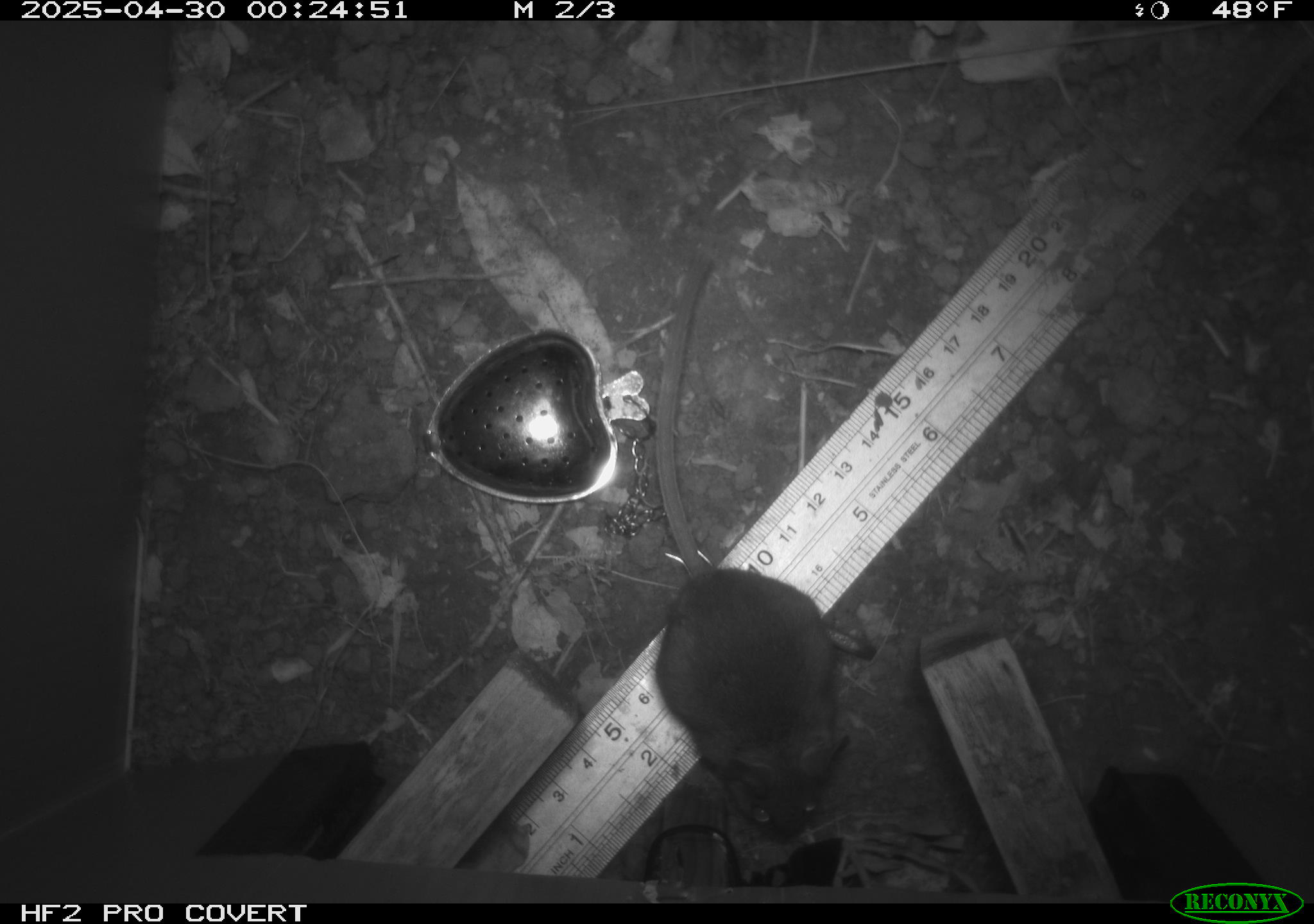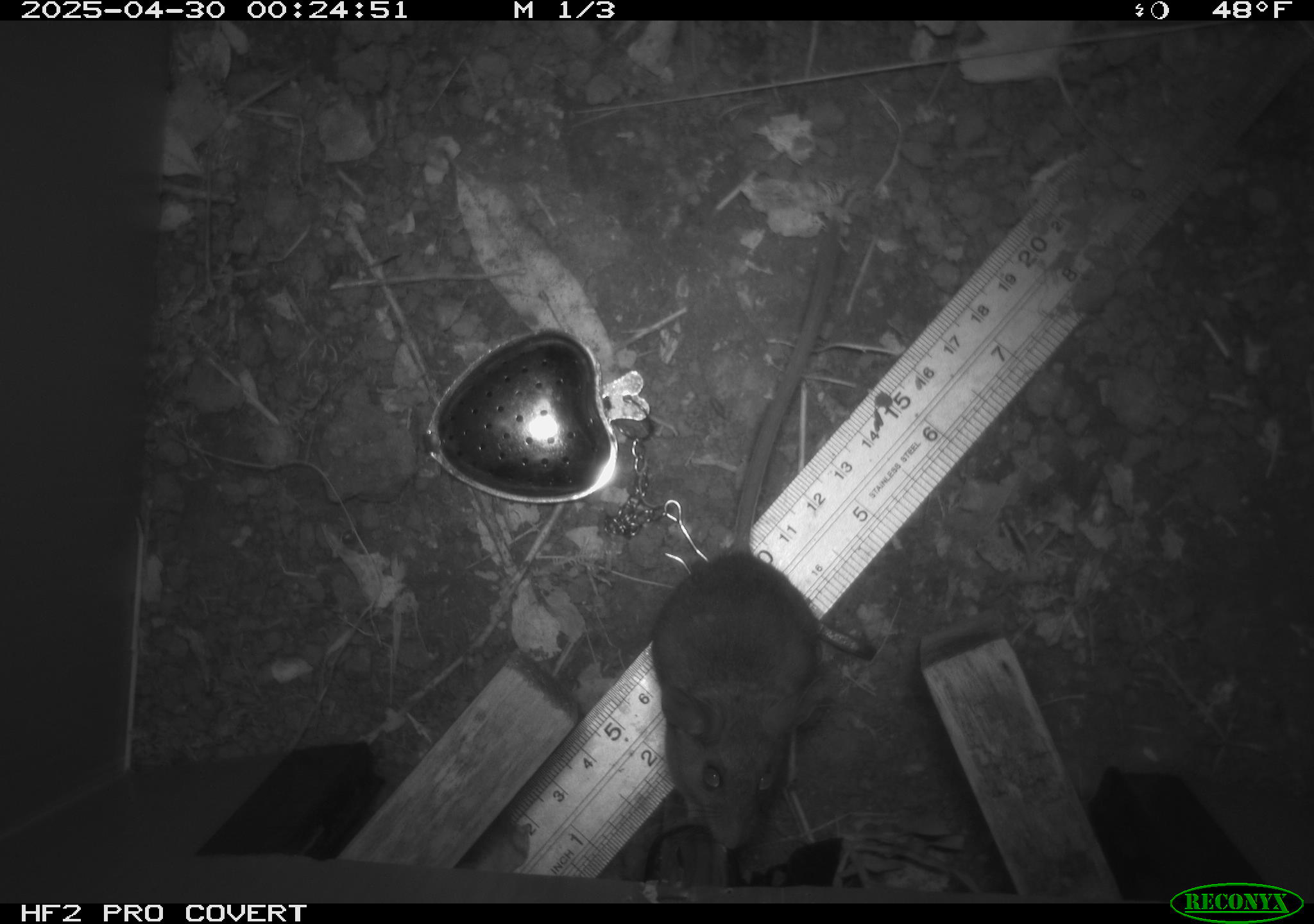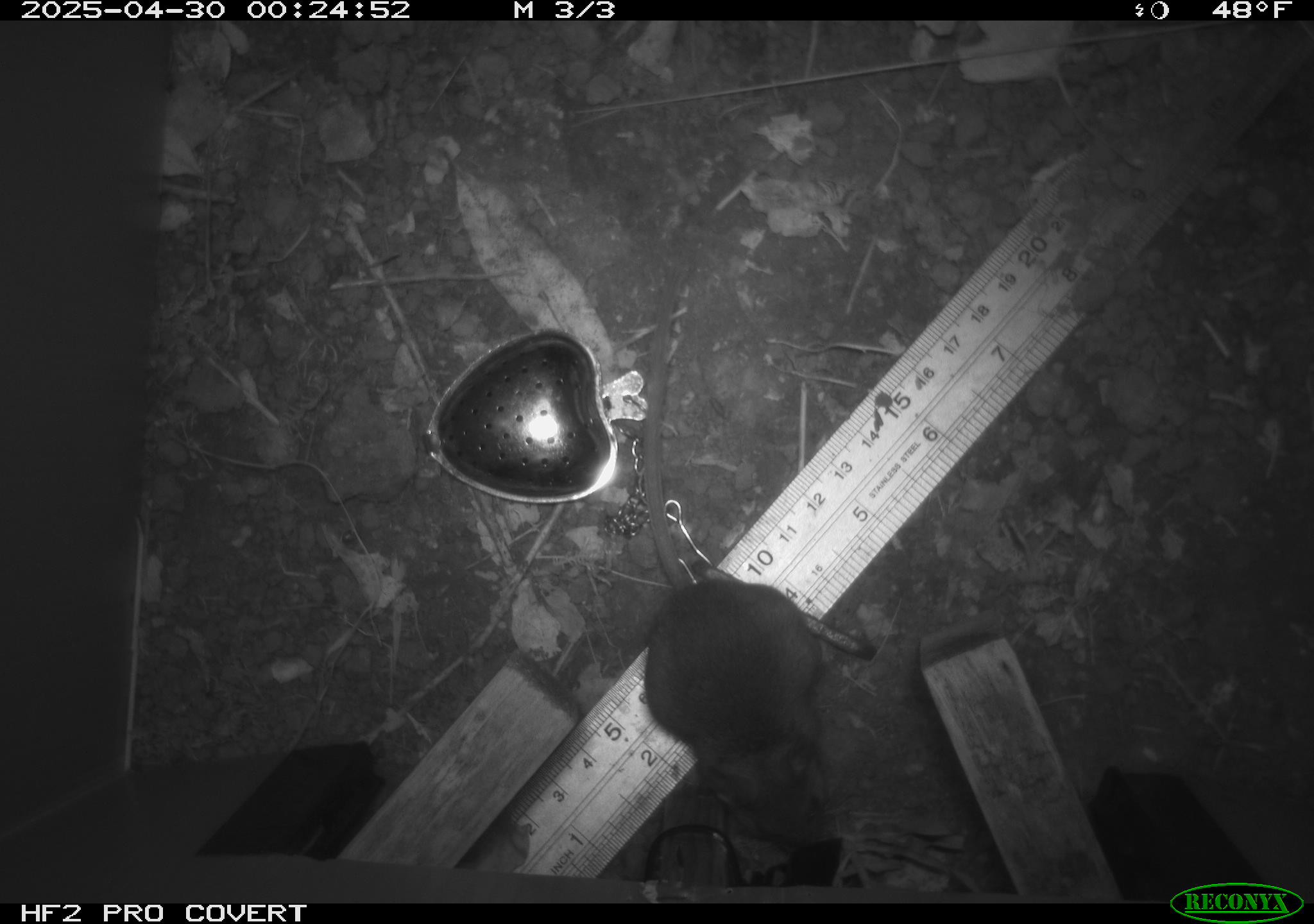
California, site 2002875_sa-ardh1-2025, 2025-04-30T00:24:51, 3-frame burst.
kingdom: Animalia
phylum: Chordata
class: Mammalia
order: Rodentia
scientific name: Rodentia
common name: mouse species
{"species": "mouse species (Rodentia)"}